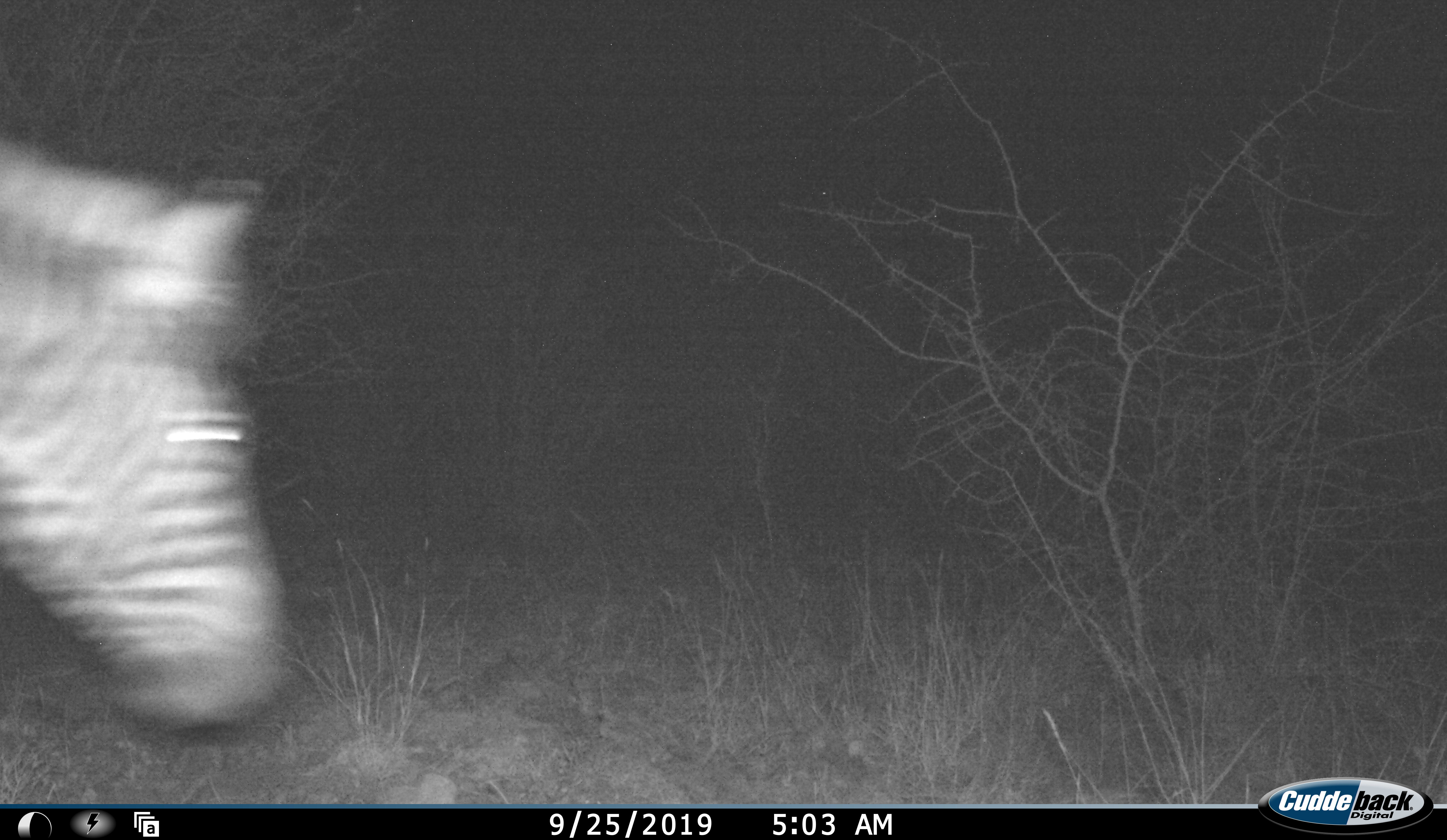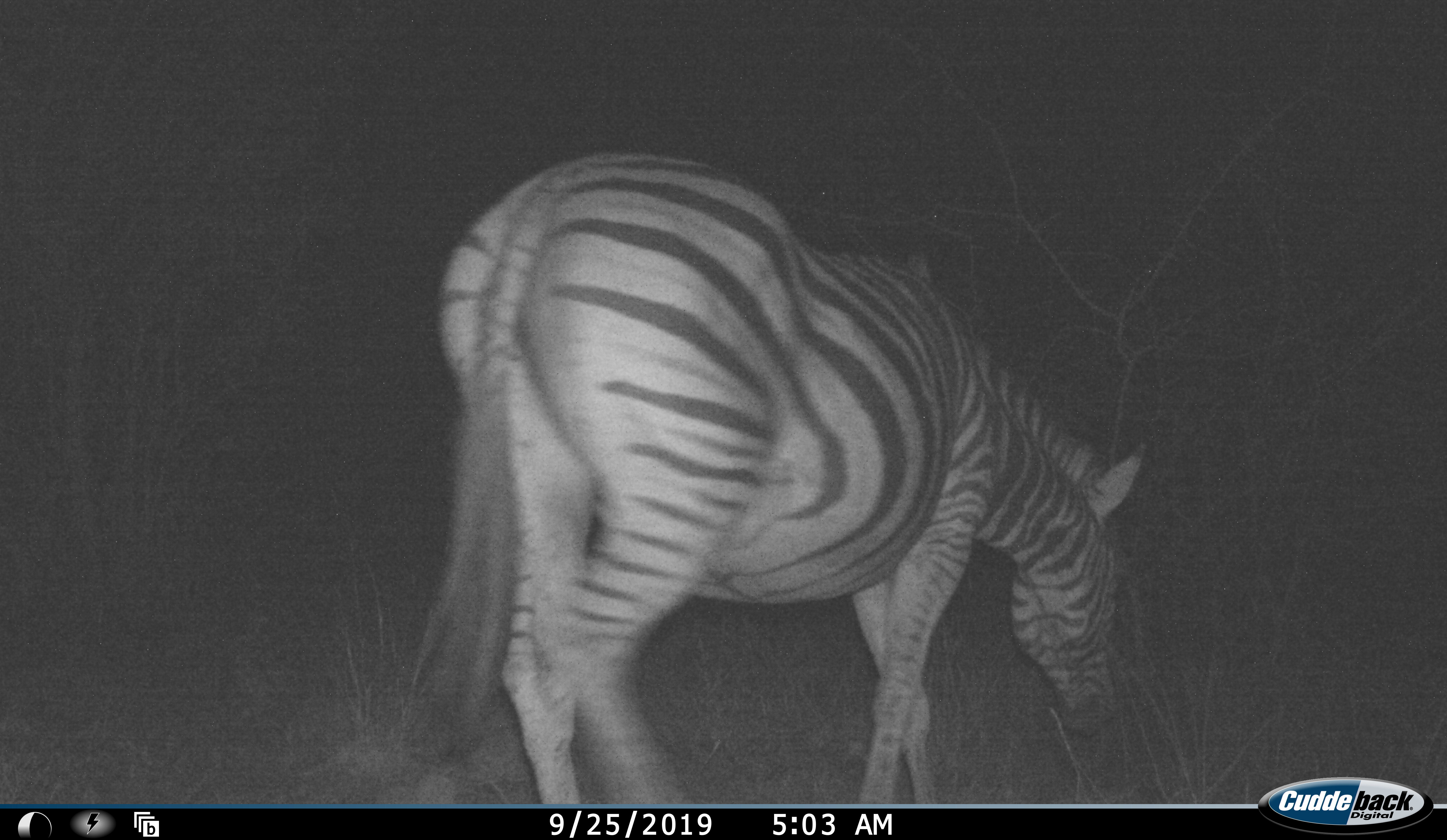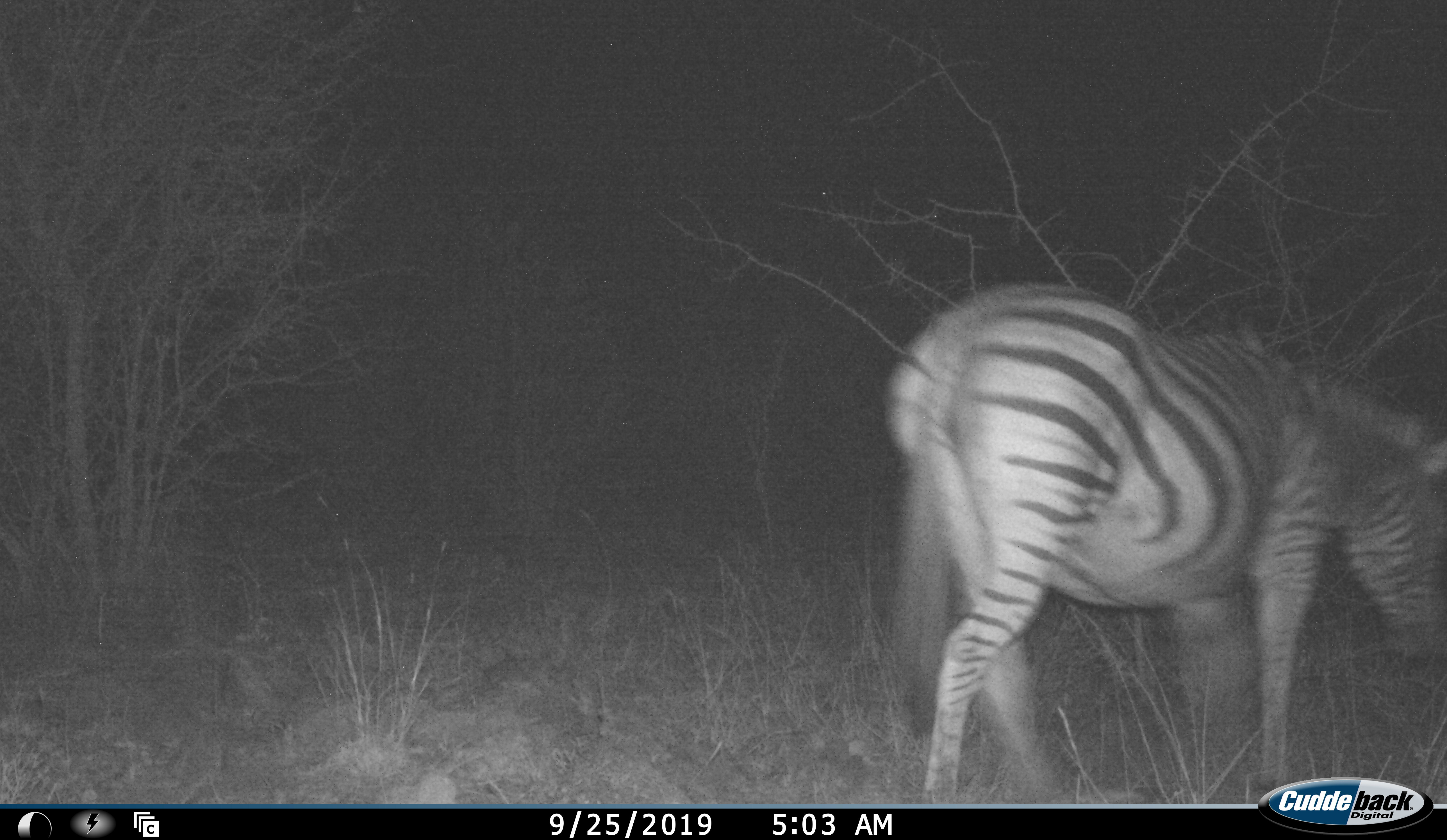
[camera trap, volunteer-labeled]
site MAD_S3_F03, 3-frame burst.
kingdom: Animalia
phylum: Chordata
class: Mammalia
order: Perissodactyla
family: Equidae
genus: Equus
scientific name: Equus quagga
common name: plains zebra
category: zebraplains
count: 1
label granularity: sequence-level